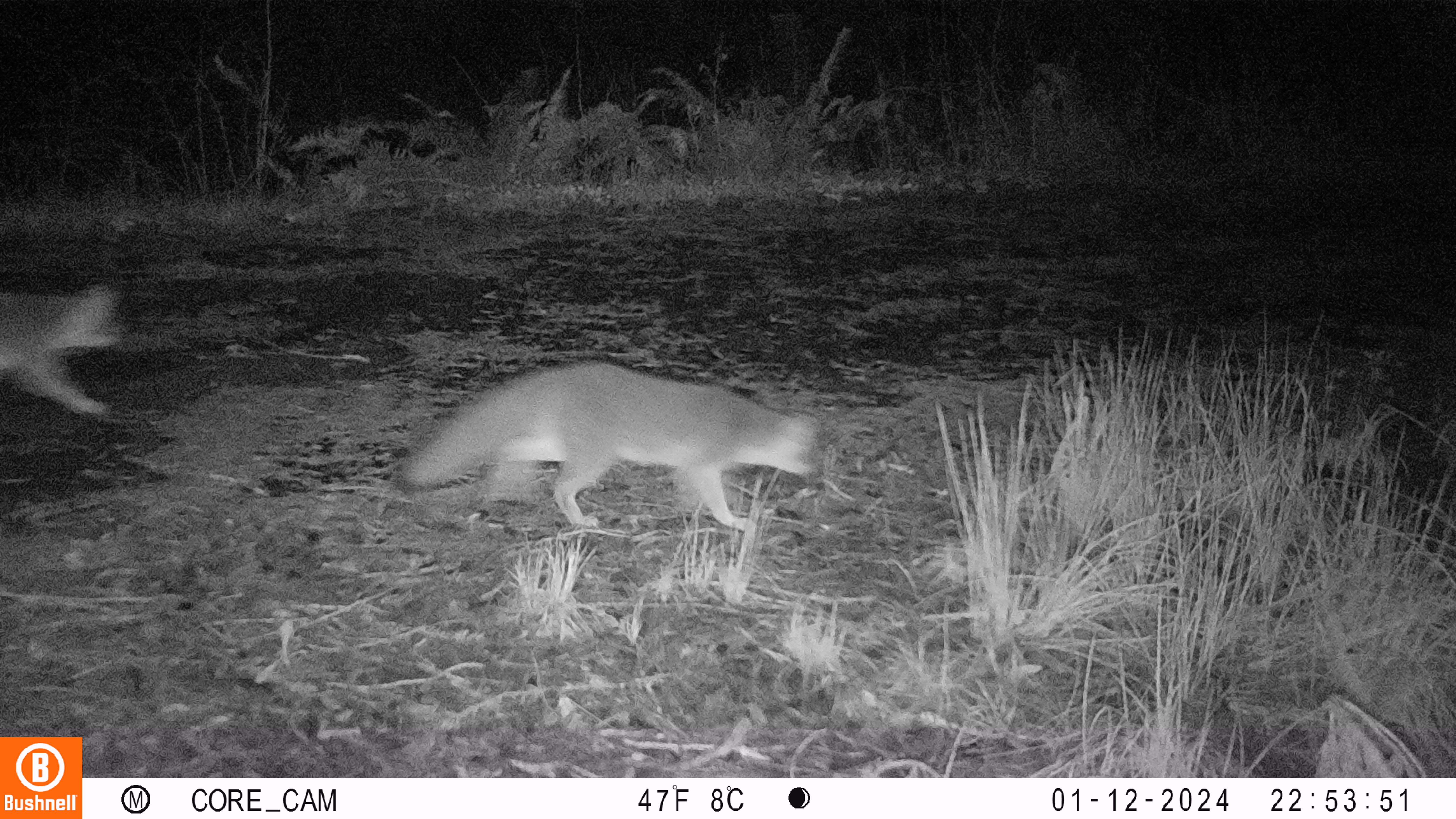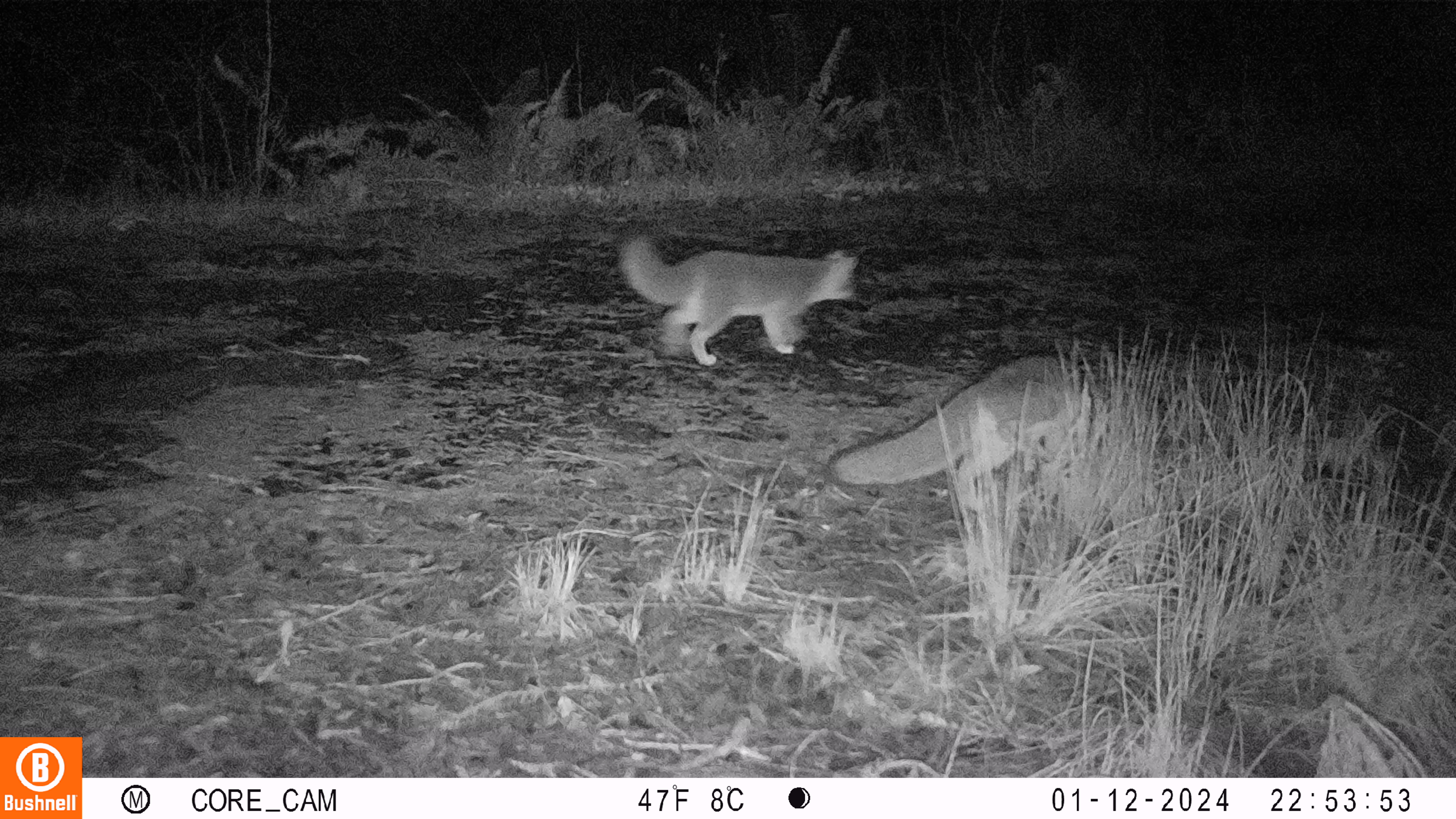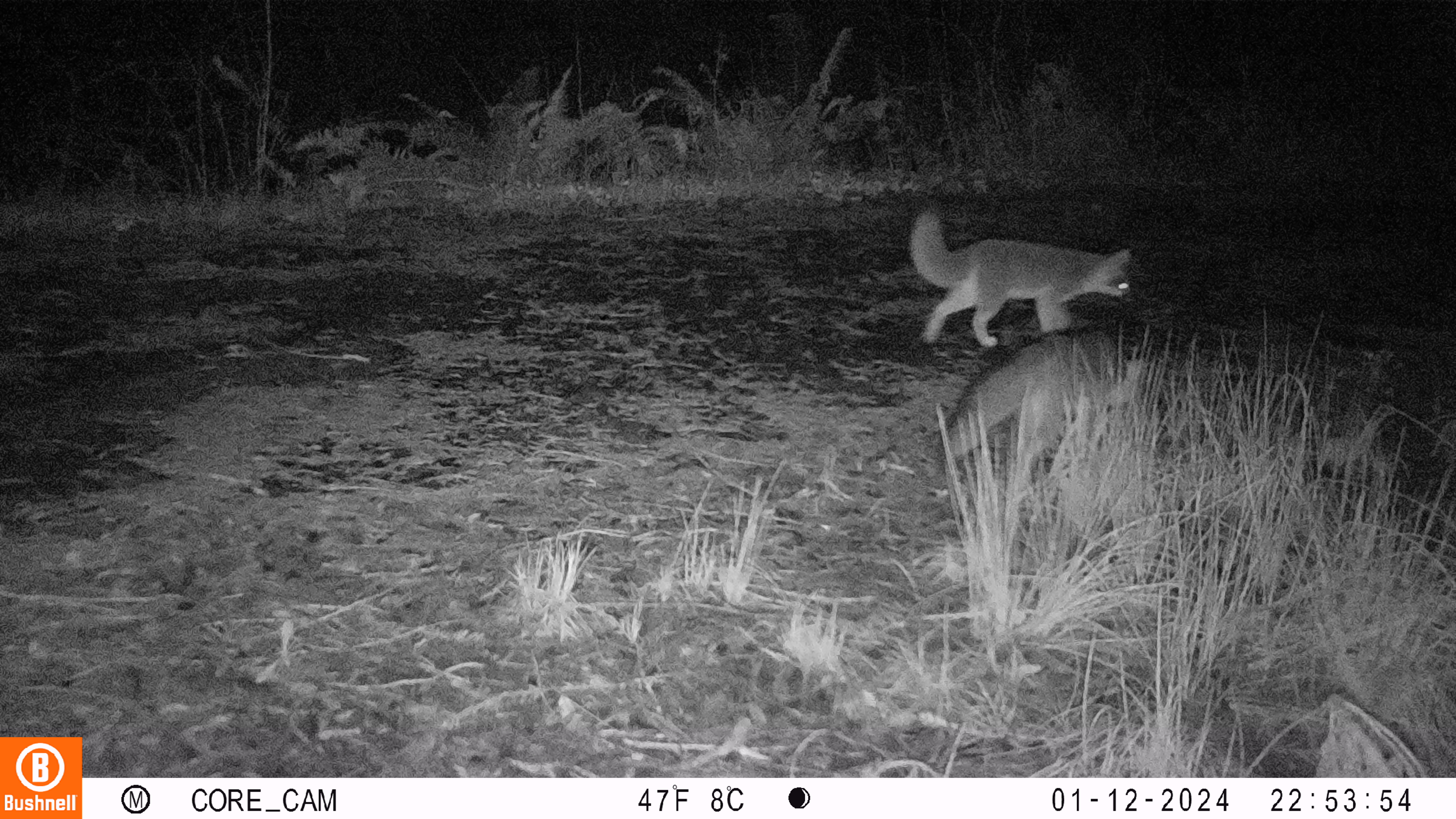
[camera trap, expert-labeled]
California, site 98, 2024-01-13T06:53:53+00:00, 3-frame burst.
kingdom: Animalia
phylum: Chordata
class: Mammalia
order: Carnivora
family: Canidae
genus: Urocyon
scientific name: Urocyon cinereoargenteus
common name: gray fox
Gray fox (Urocyon cinereoargenteus).